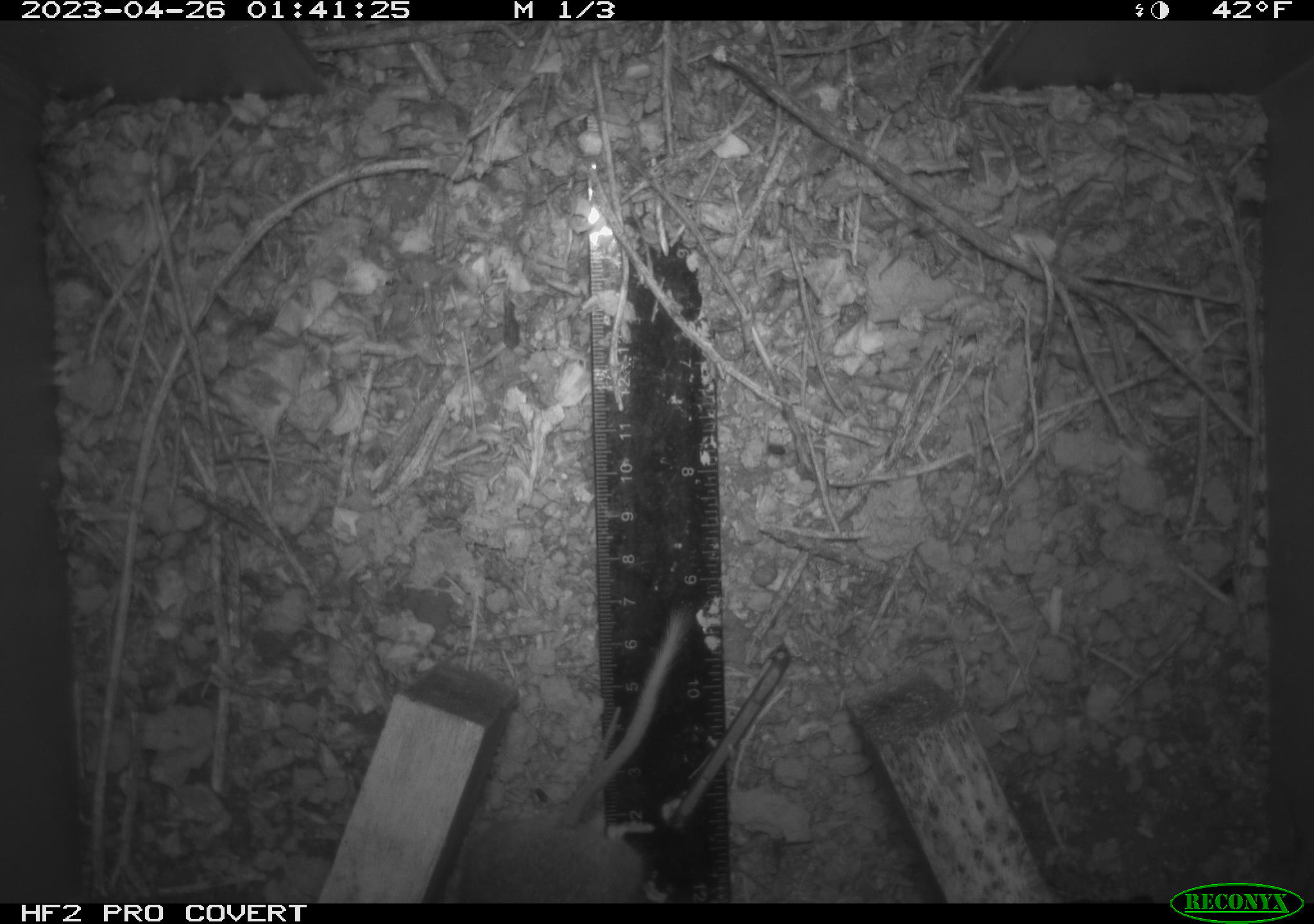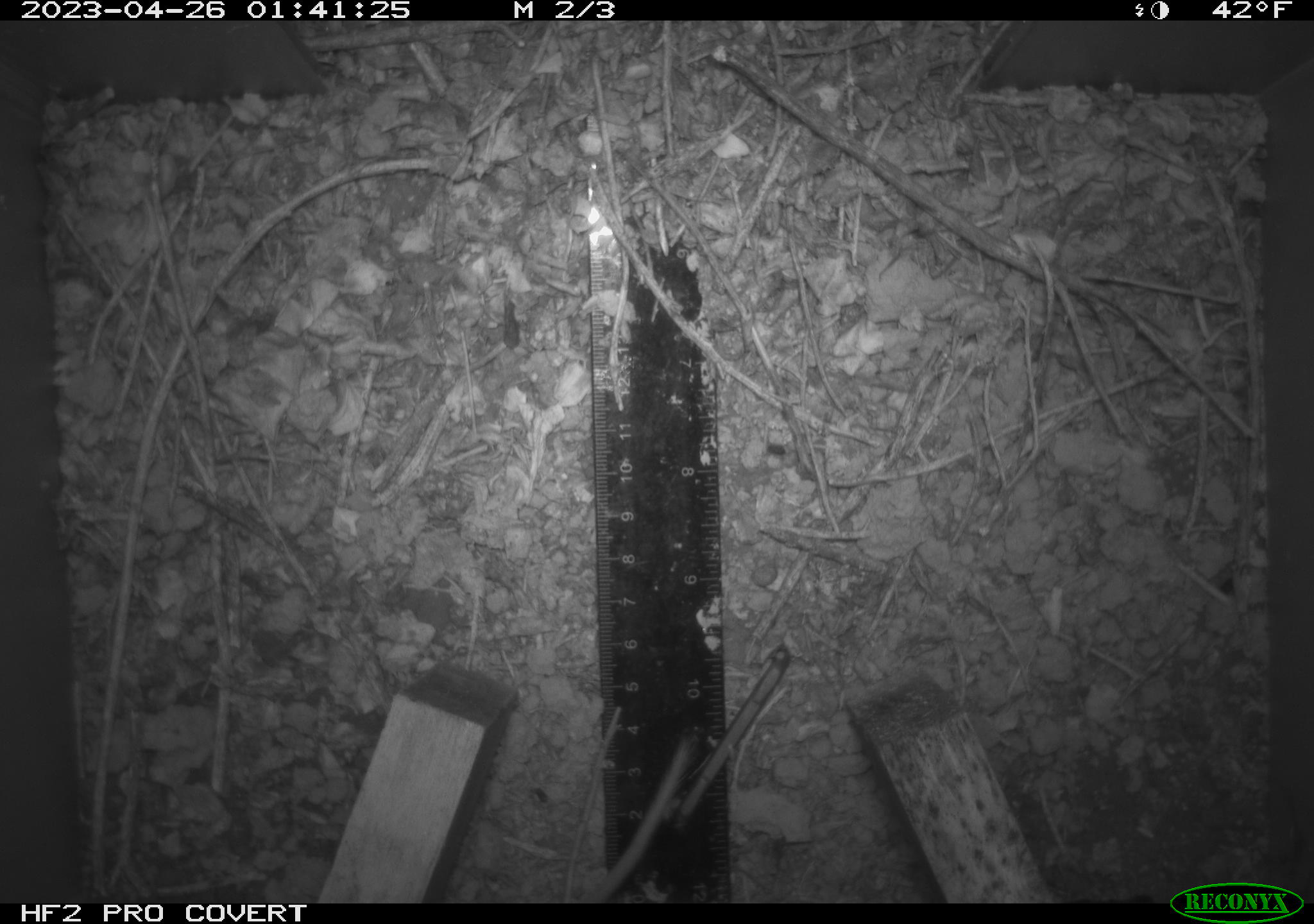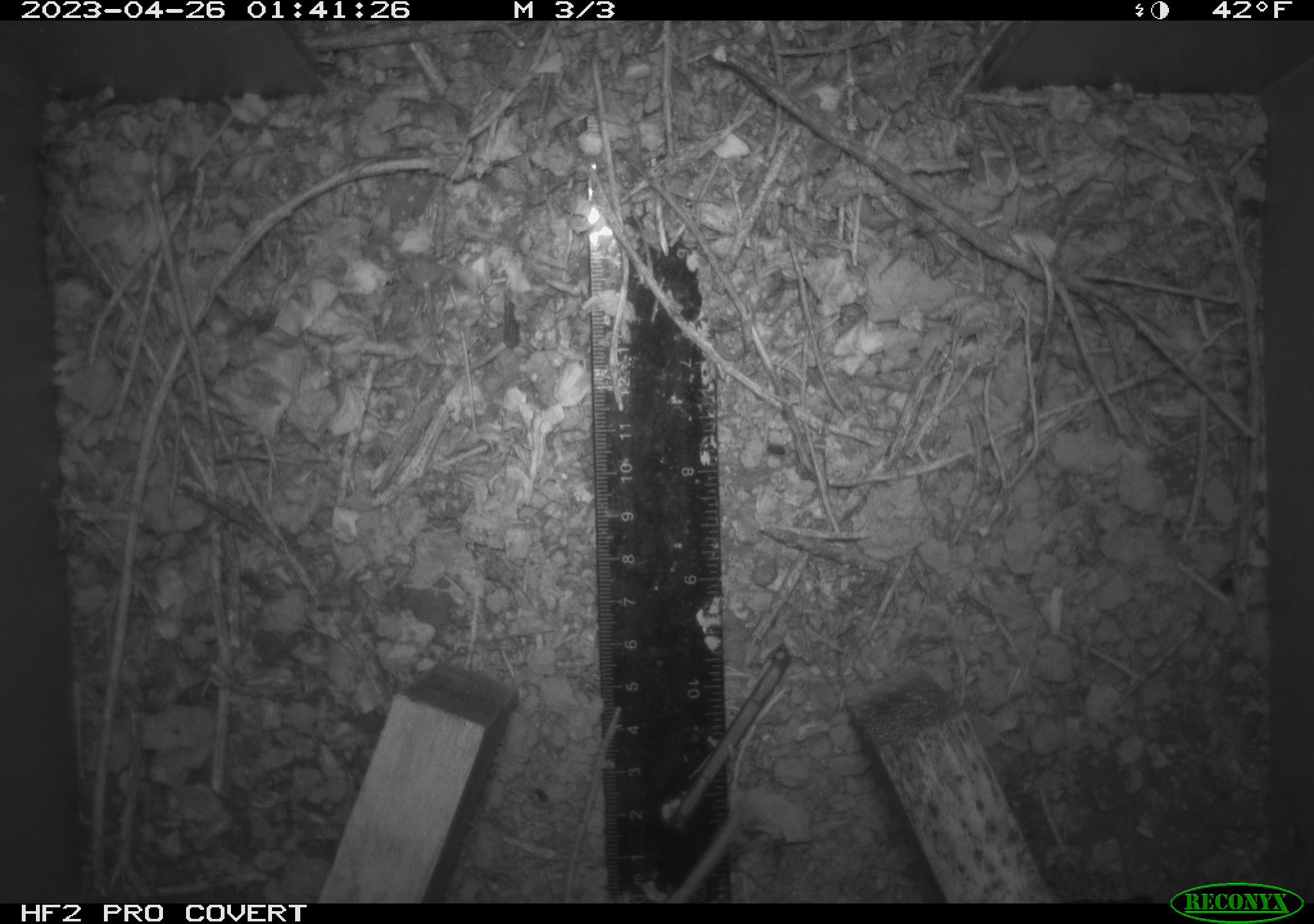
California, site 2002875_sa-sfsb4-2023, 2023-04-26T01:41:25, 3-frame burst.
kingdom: Animalia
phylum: Chordata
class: Mammalia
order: Rodentia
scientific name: Rodentia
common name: mouse species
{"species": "mouse species (Rodentia)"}